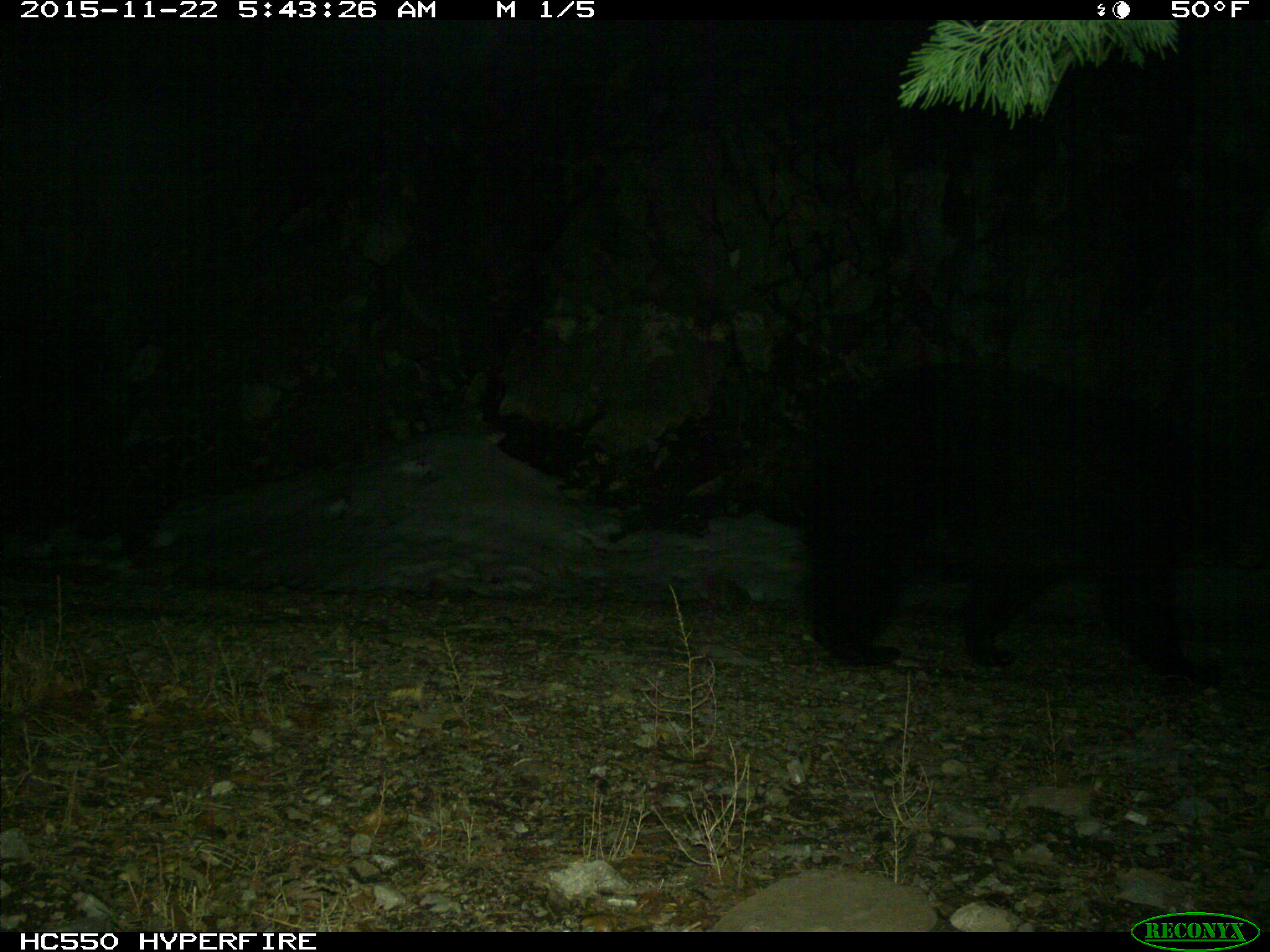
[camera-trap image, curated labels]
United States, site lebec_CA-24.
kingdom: Animalia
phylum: Chordata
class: Mammalia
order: Carnivora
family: Ursidae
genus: Ursus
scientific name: Ursus americanus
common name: american black bear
Ursus americanus (american black bear).